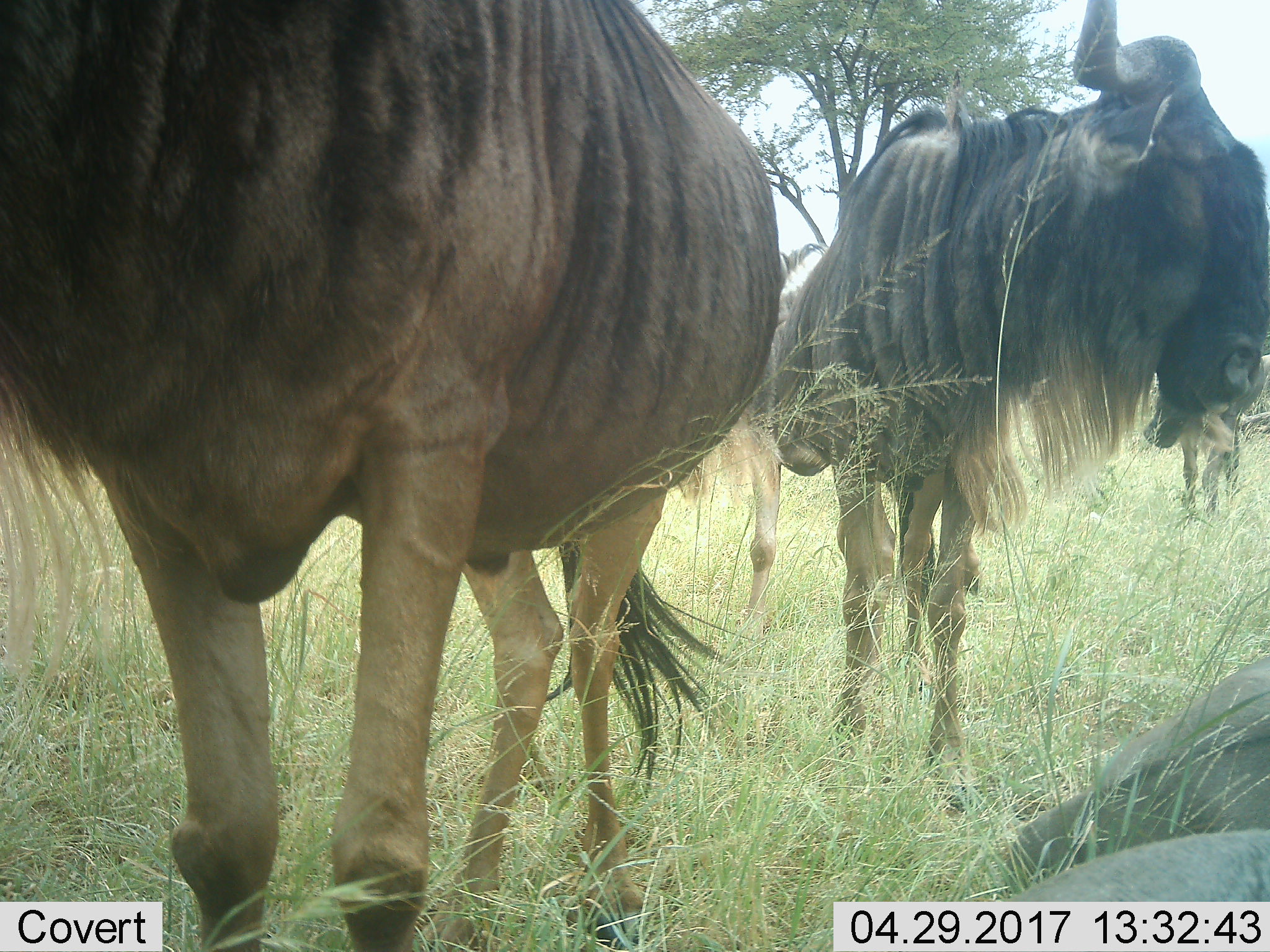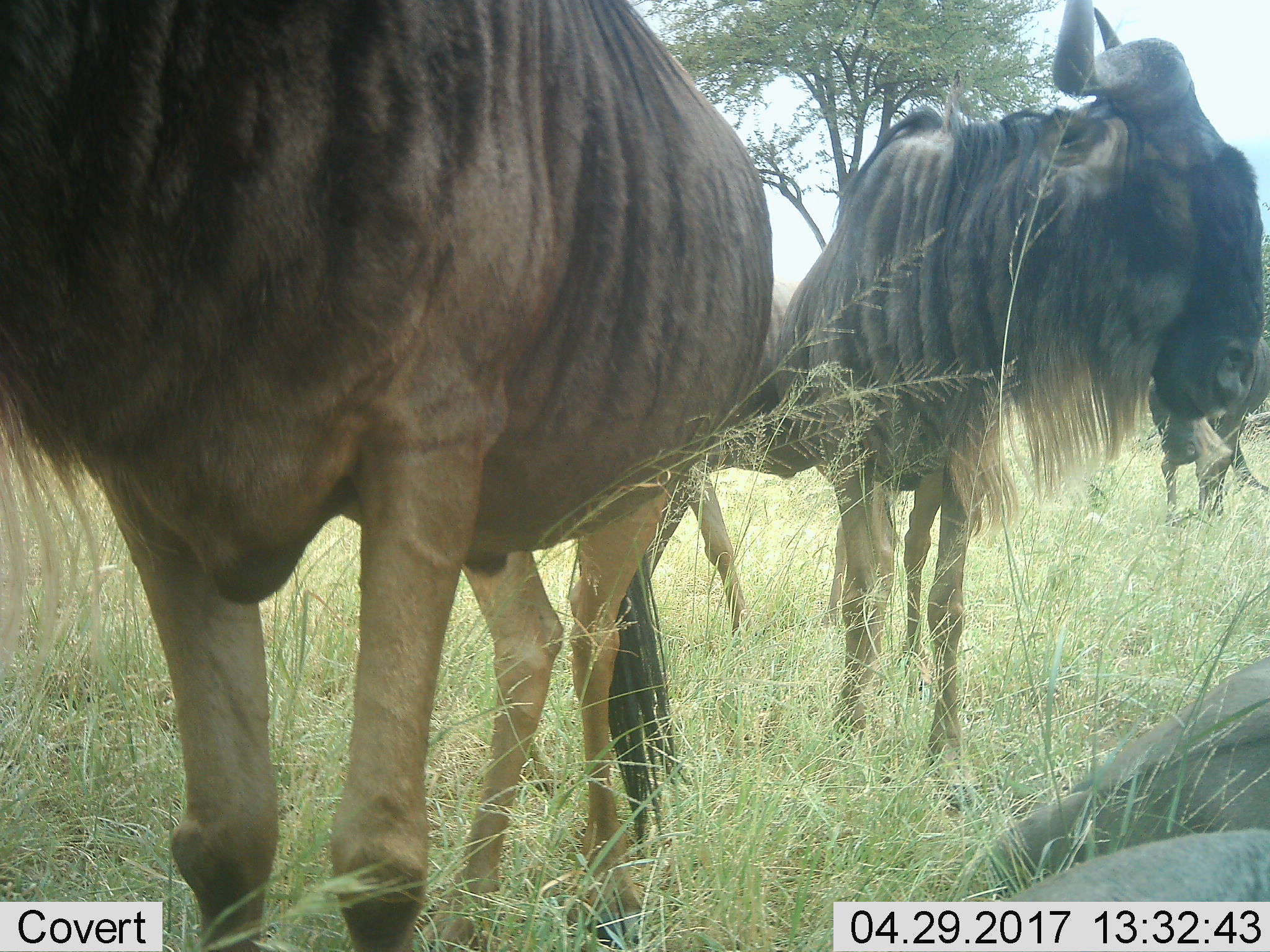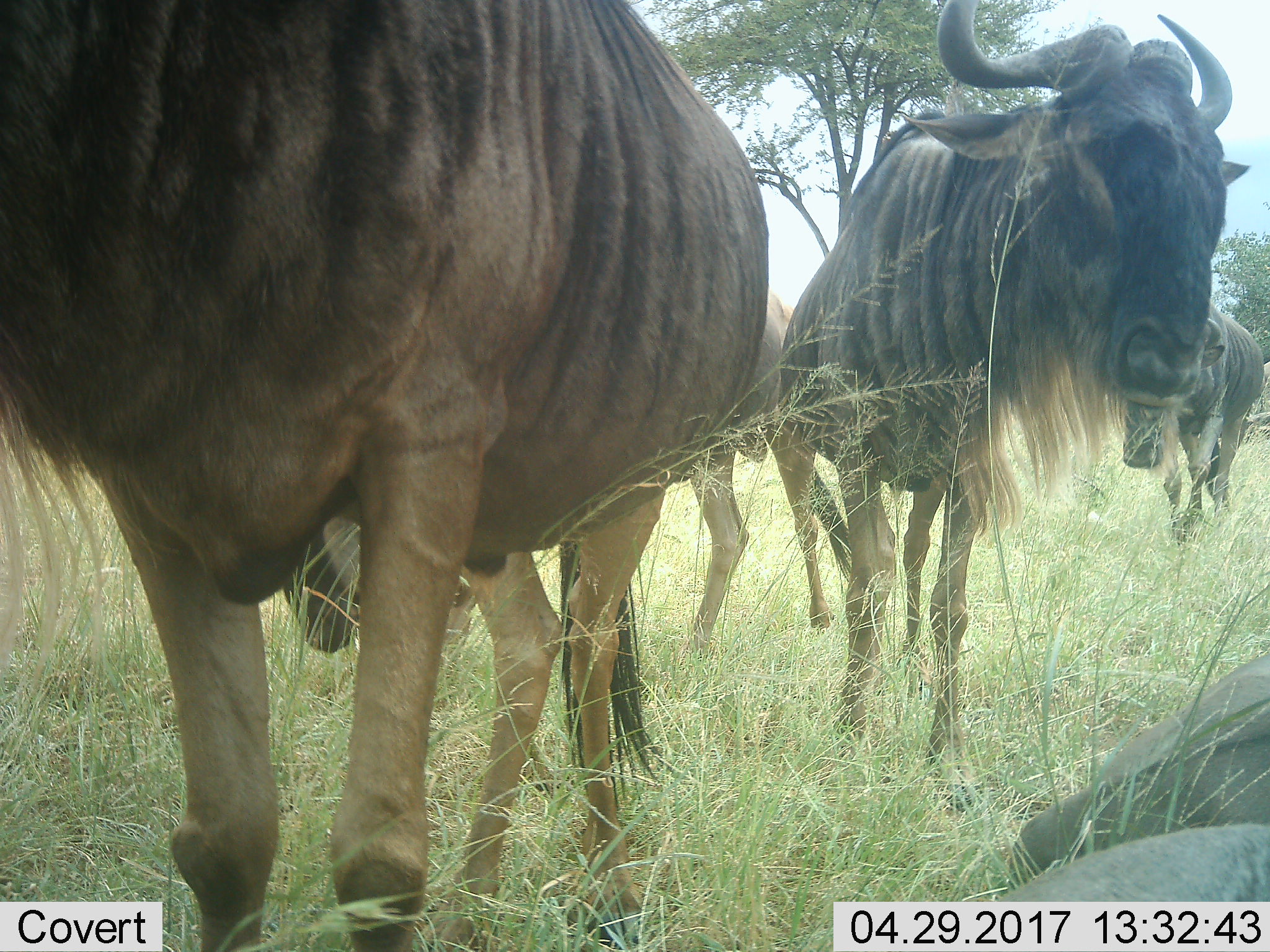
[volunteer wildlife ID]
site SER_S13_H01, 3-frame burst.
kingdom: Animalia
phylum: Chordata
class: Mammalia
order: Artiodactyla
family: Bovidae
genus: Connochaetes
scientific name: Connochaetes taurinus taurinus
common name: blue wildebeest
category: wildebeestblue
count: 3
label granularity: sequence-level